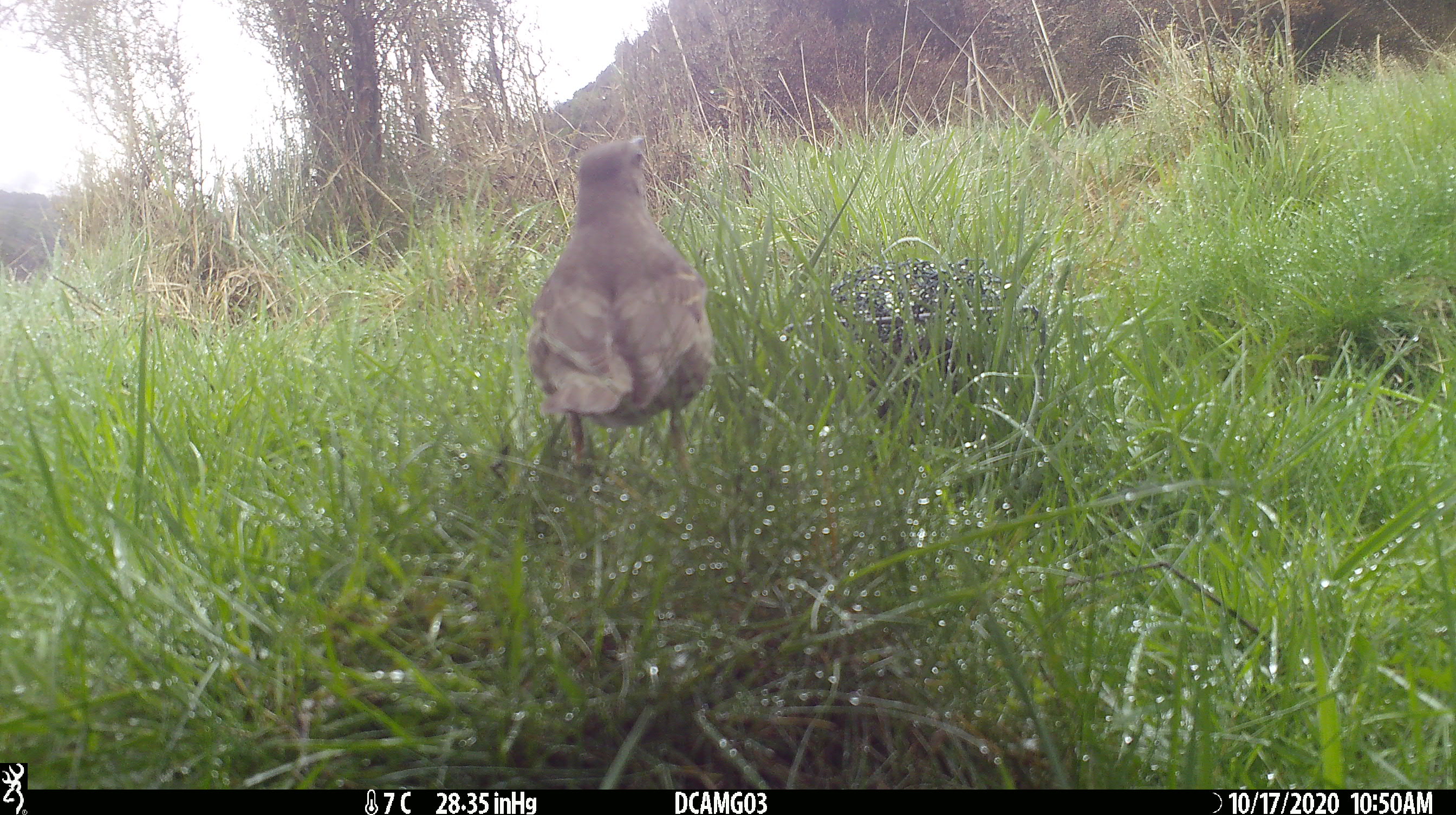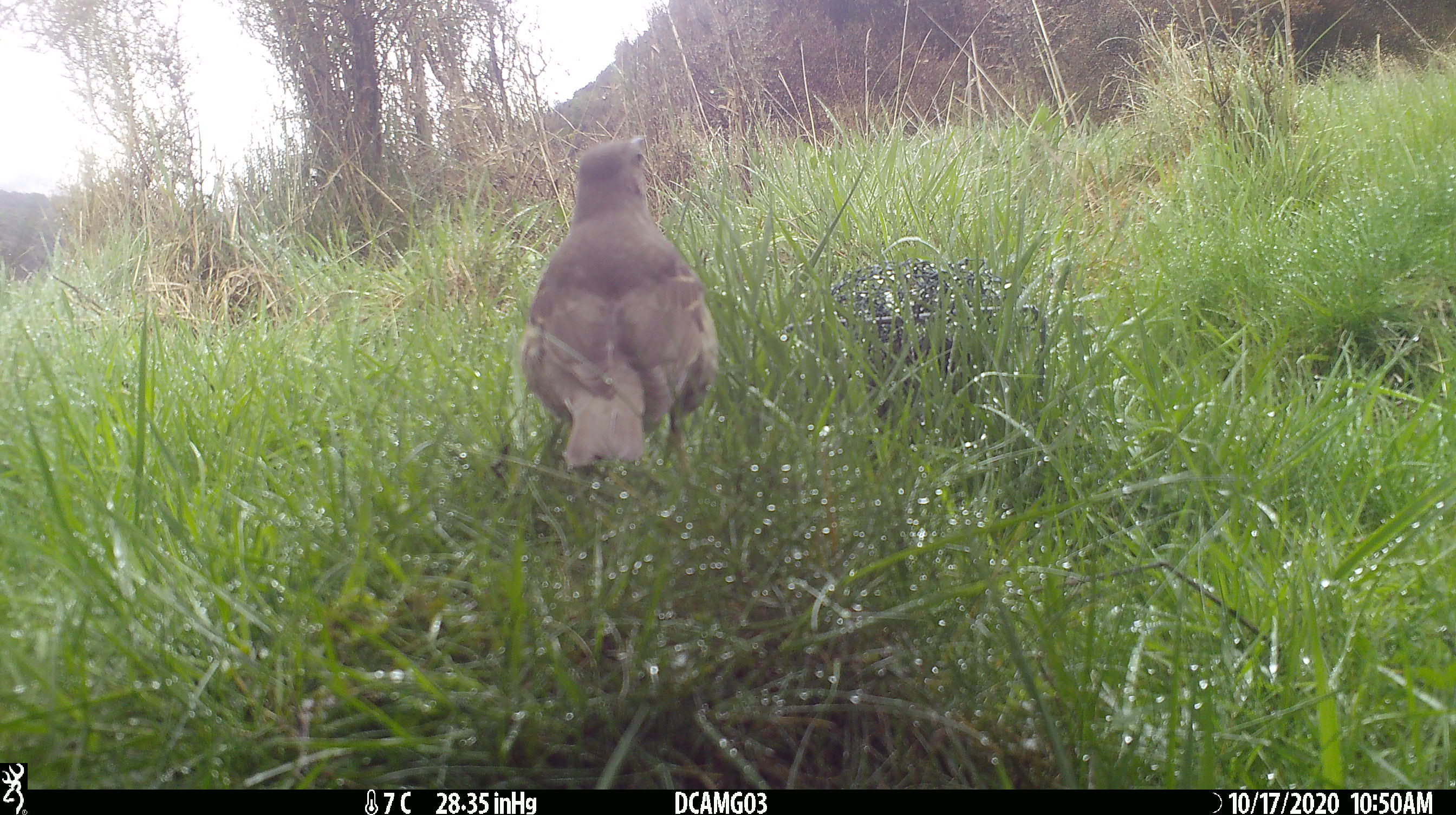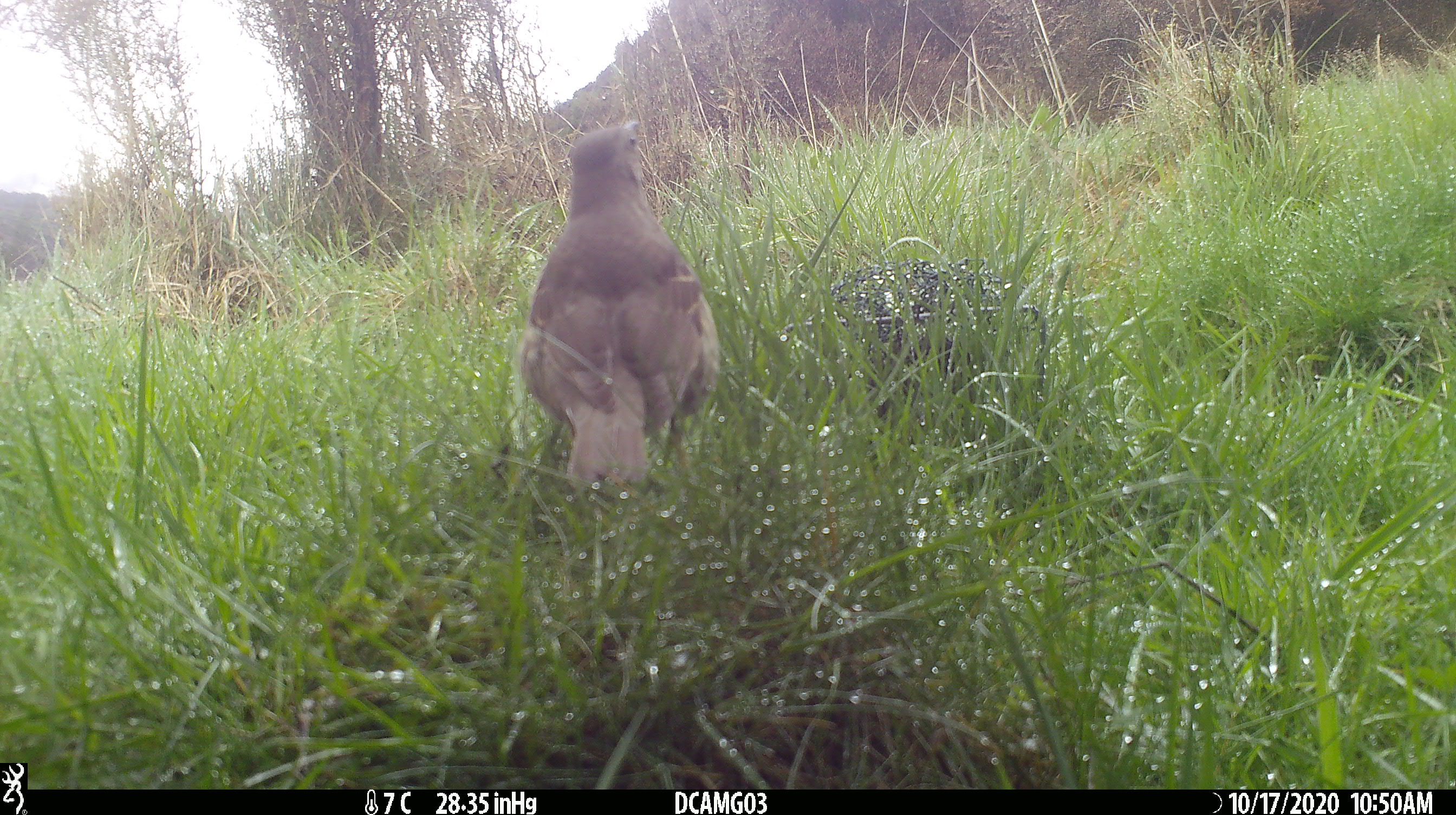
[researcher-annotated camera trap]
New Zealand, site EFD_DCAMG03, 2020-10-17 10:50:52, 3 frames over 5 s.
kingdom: Animalia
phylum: Chordata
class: Aves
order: Passeriformes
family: Turdidae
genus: Turdus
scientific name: Turdus philomelos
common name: song thrush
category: thrush